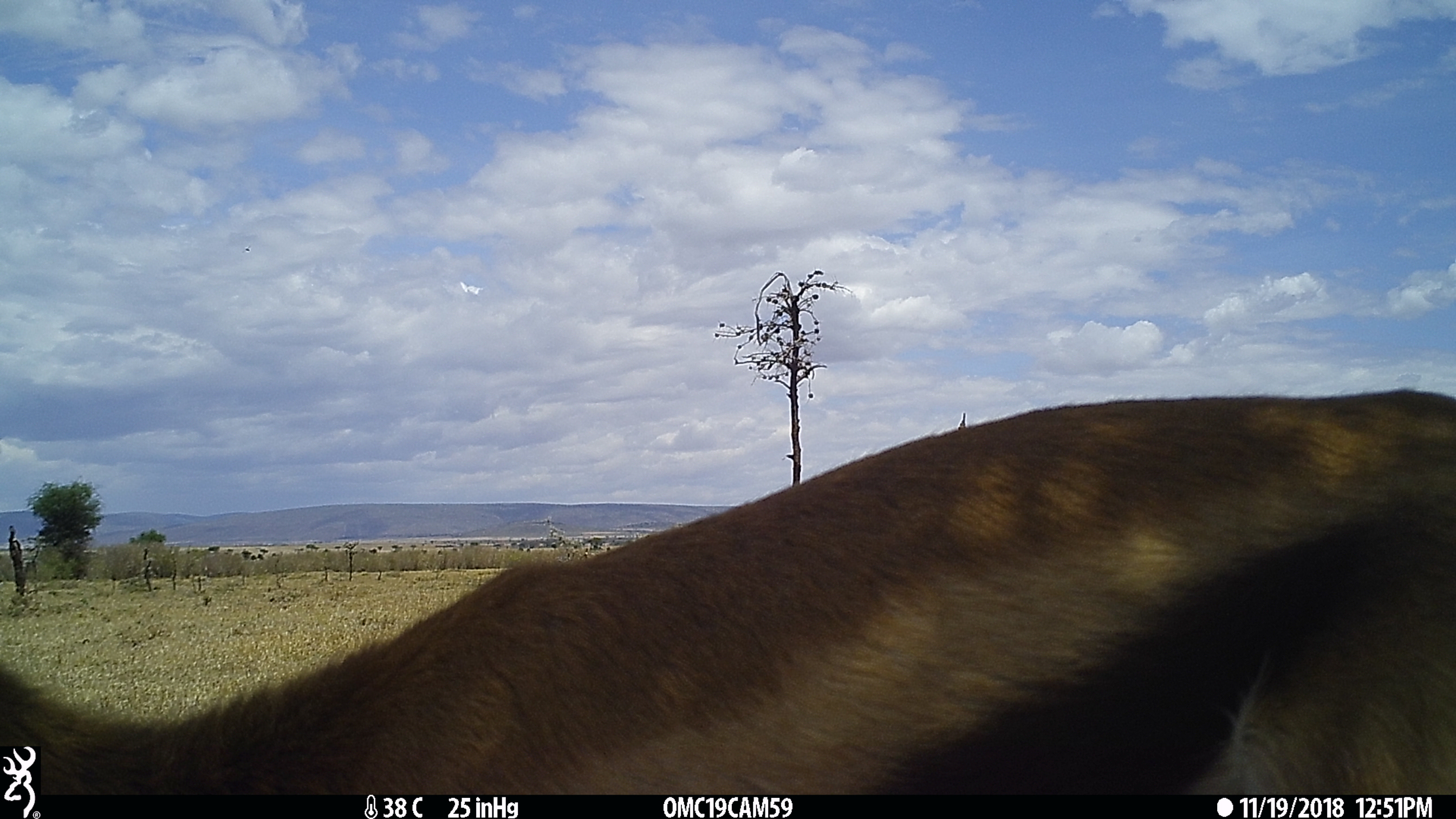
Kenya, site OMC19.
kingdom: Animalia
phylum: Chordata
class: Mammalia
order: Artiodactyla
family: Bovidae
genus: Eudorcas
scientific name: Eudorcas thomsonii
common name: thomon's gazelle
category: gazelle thomsons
Gazelle thomsons (thomon's gazelle) (Eudorcas thomsonii).